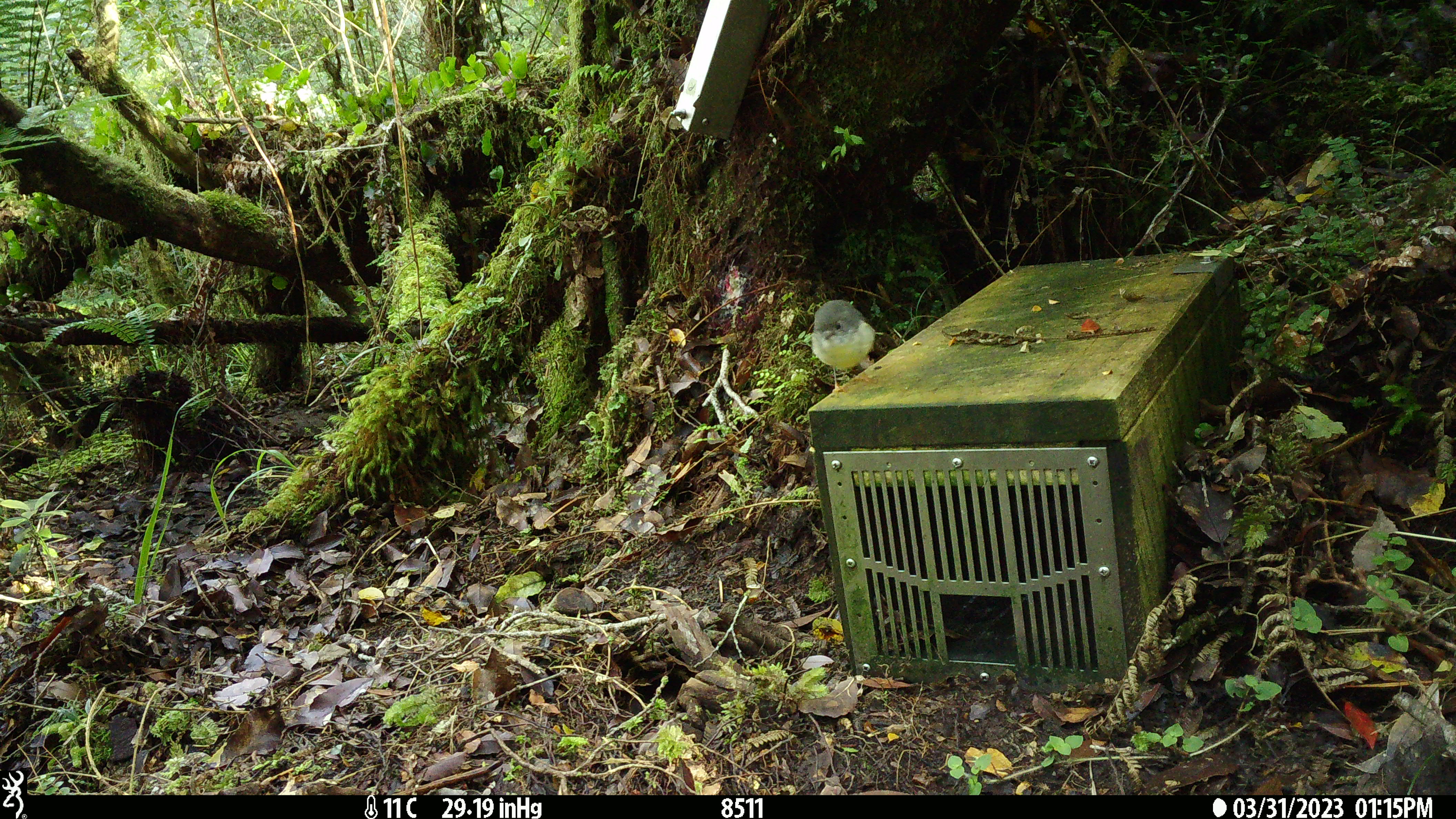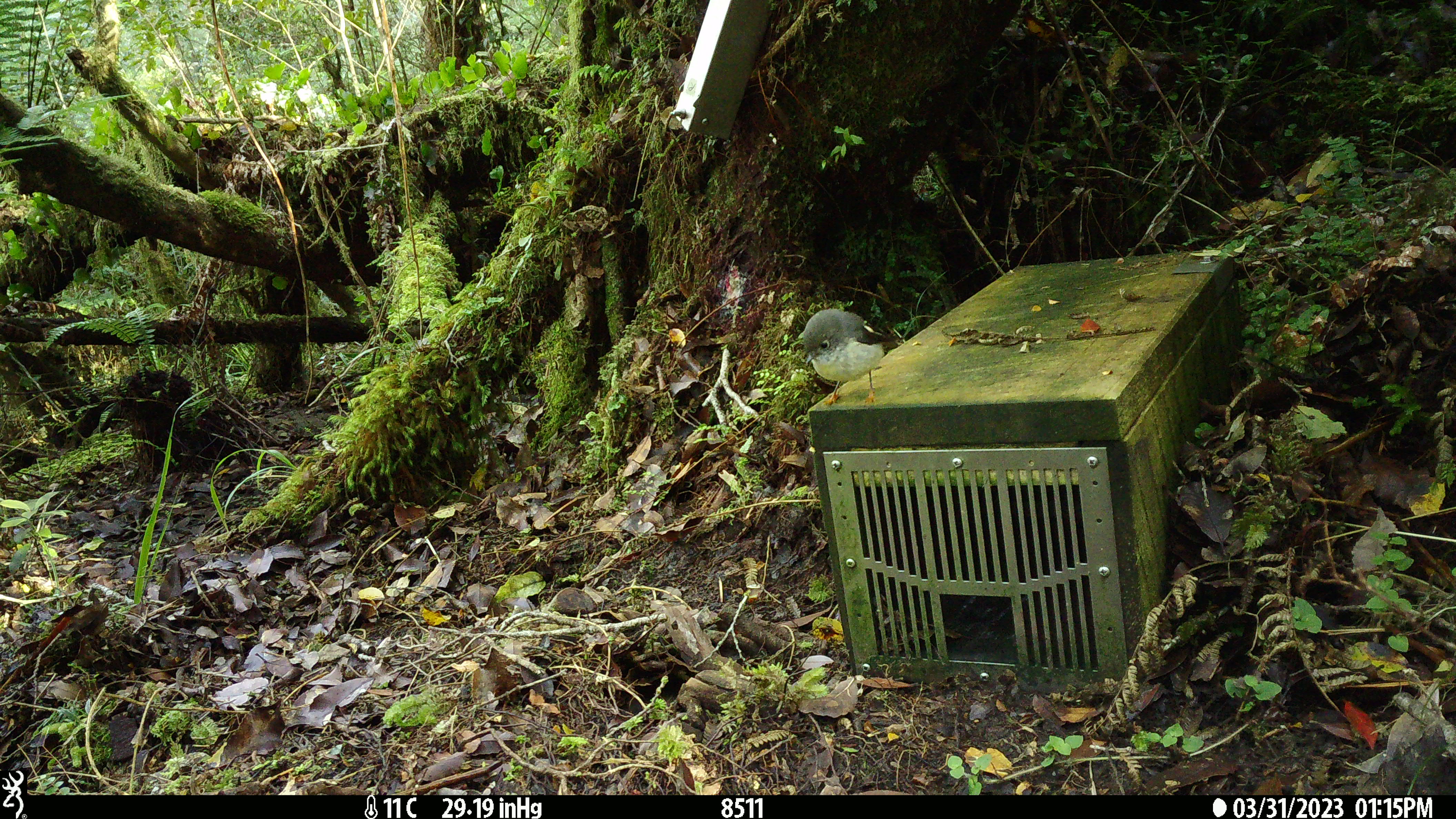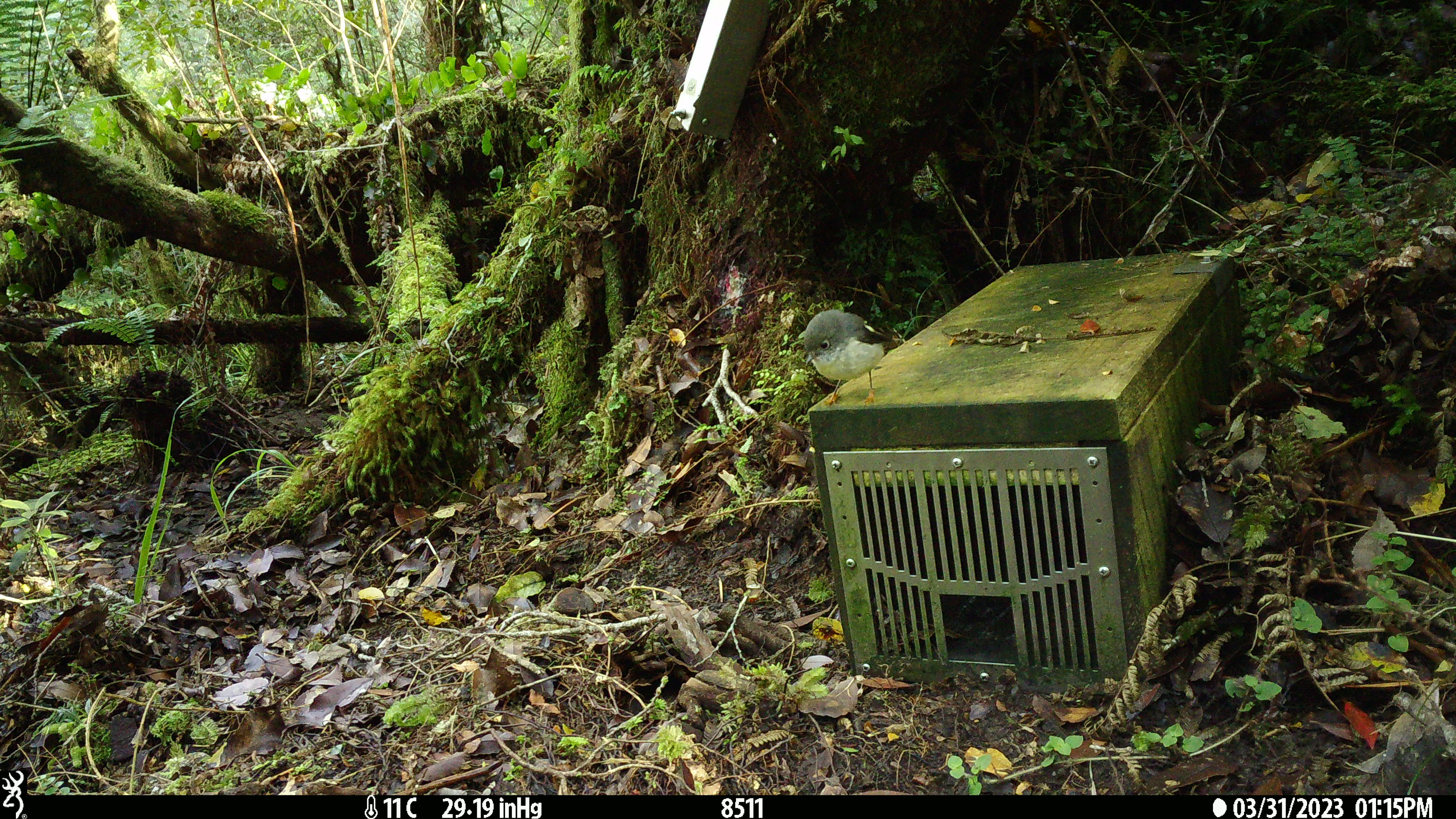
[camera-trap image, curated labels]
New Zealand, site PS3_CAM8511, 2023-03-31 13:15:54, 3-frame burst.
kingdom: Animalia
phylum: Chordata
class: Aves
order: Passeriformes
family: Petroicidae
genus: Petroica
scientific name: Petroica macrocephala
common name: tomtit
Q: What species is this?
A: Tomtit (Petroica macrocephala).